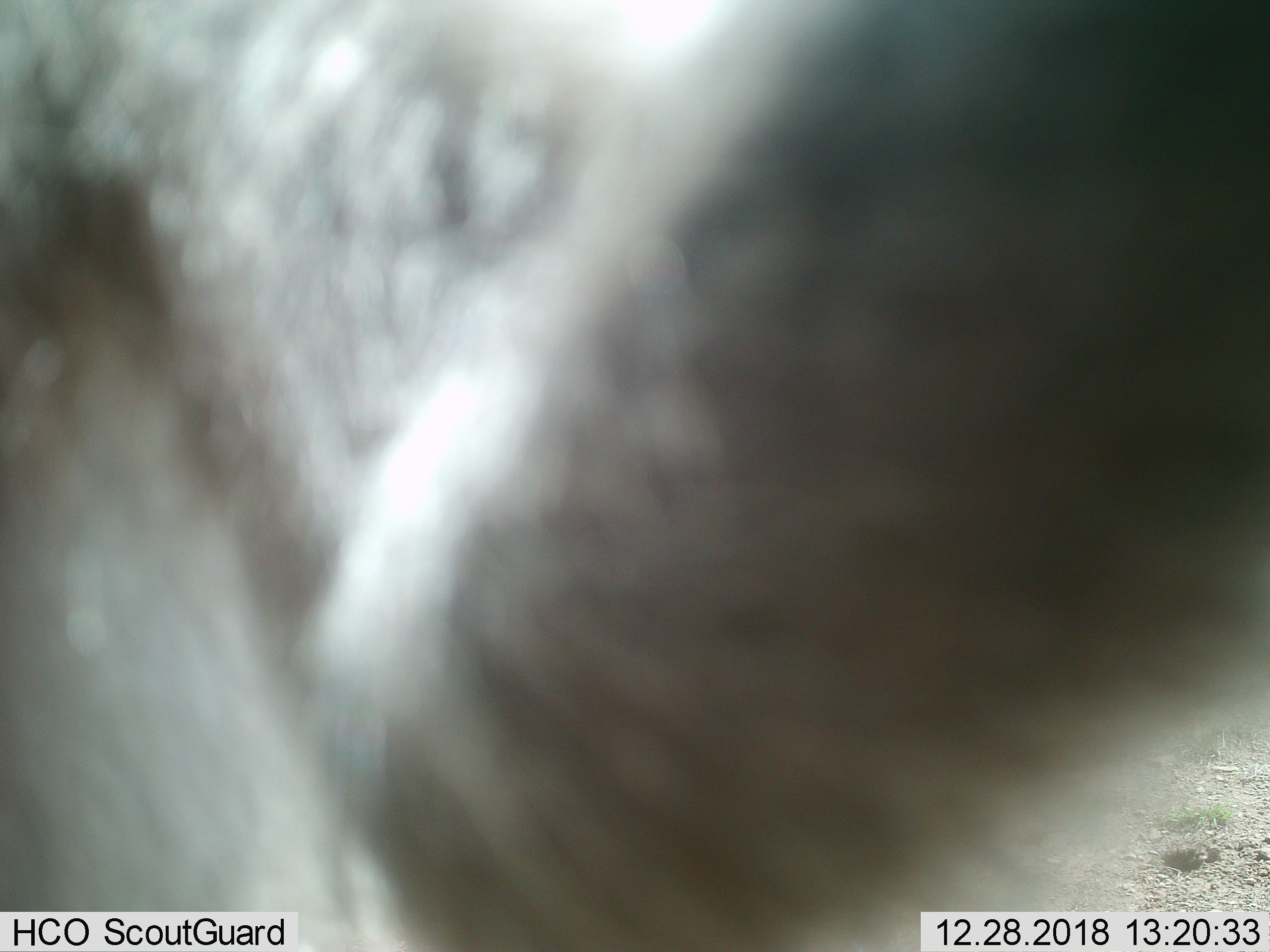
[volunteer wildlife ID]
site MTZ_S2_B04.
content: unidentified animal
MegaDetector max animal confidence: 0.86